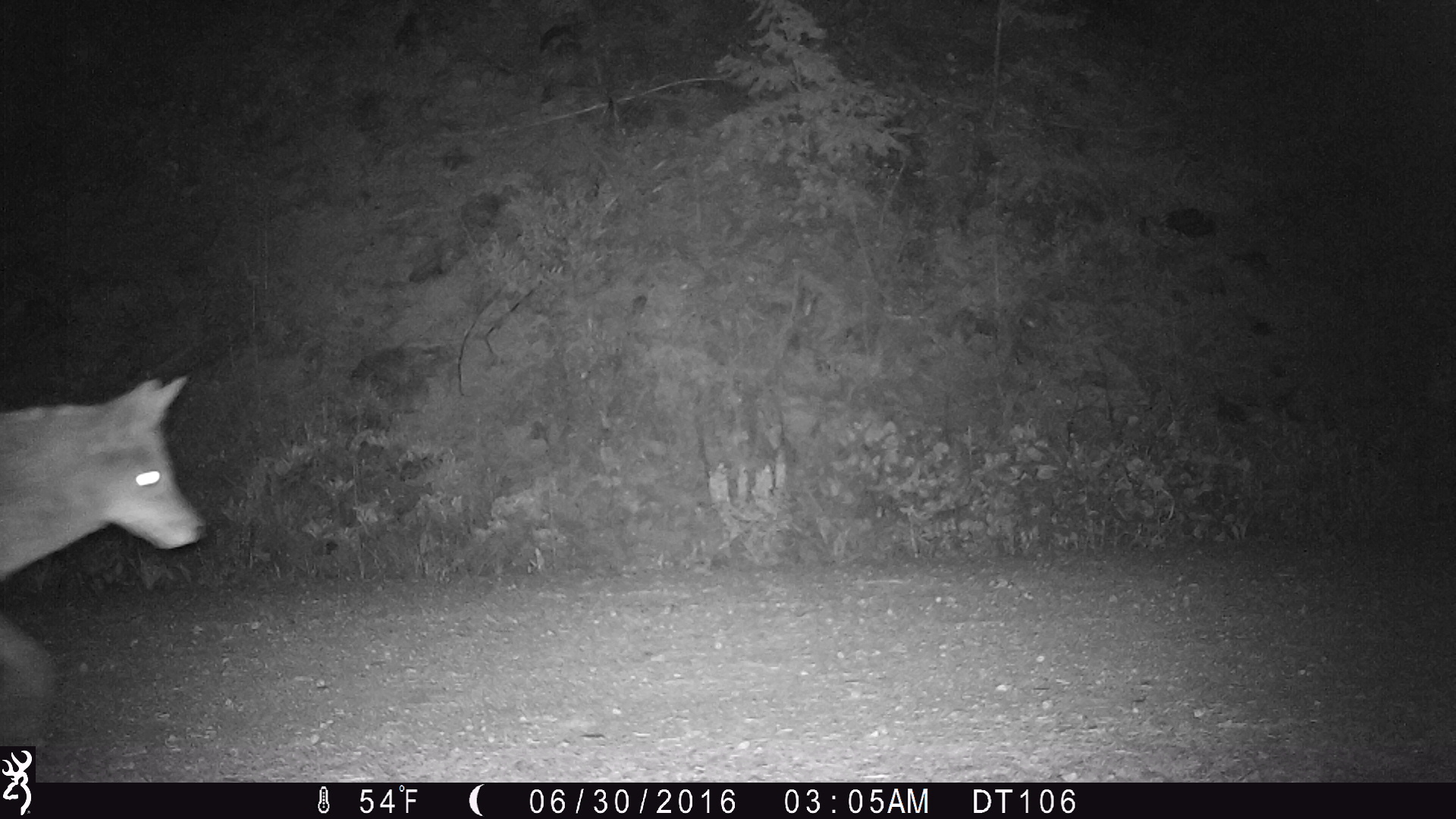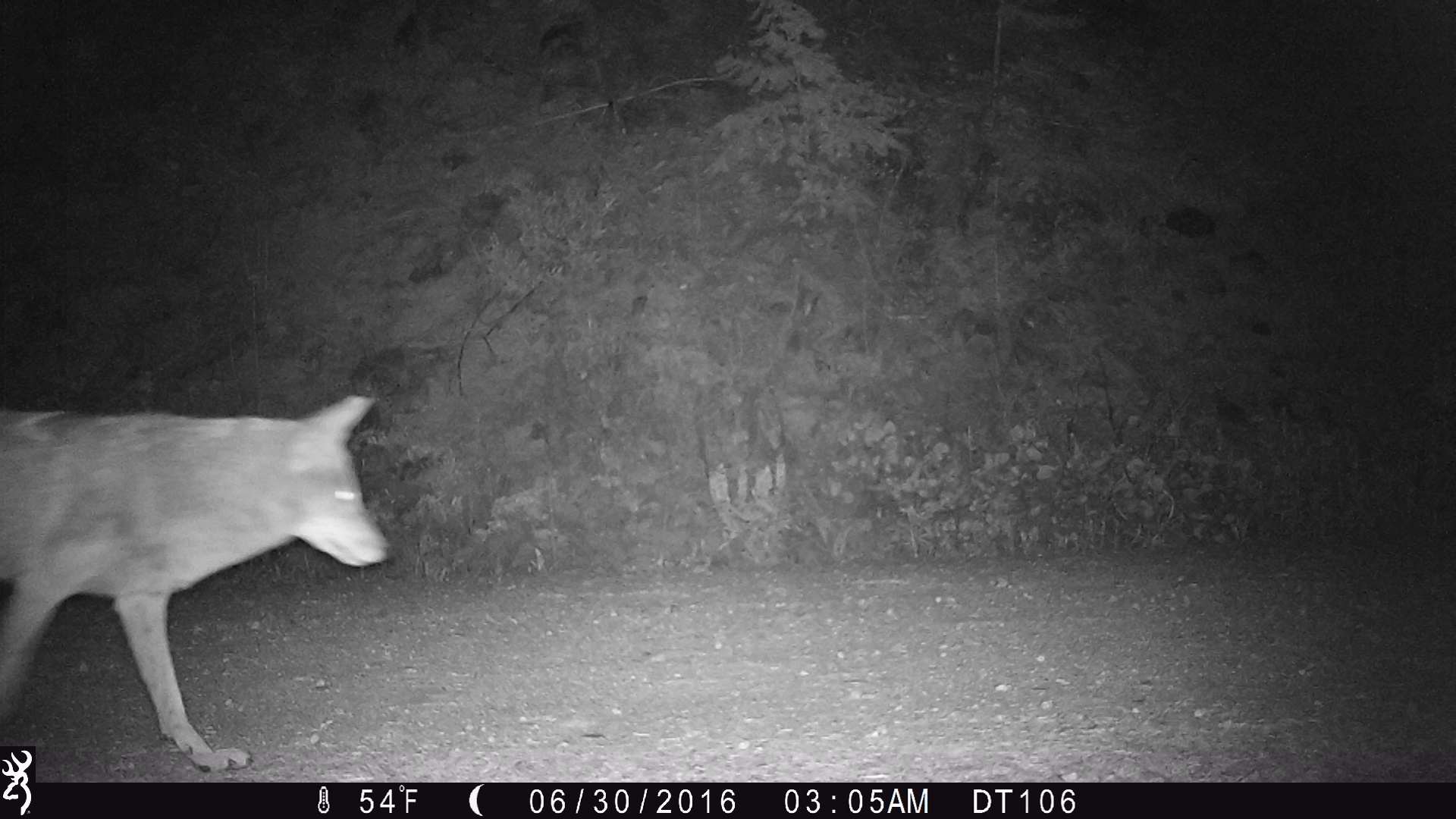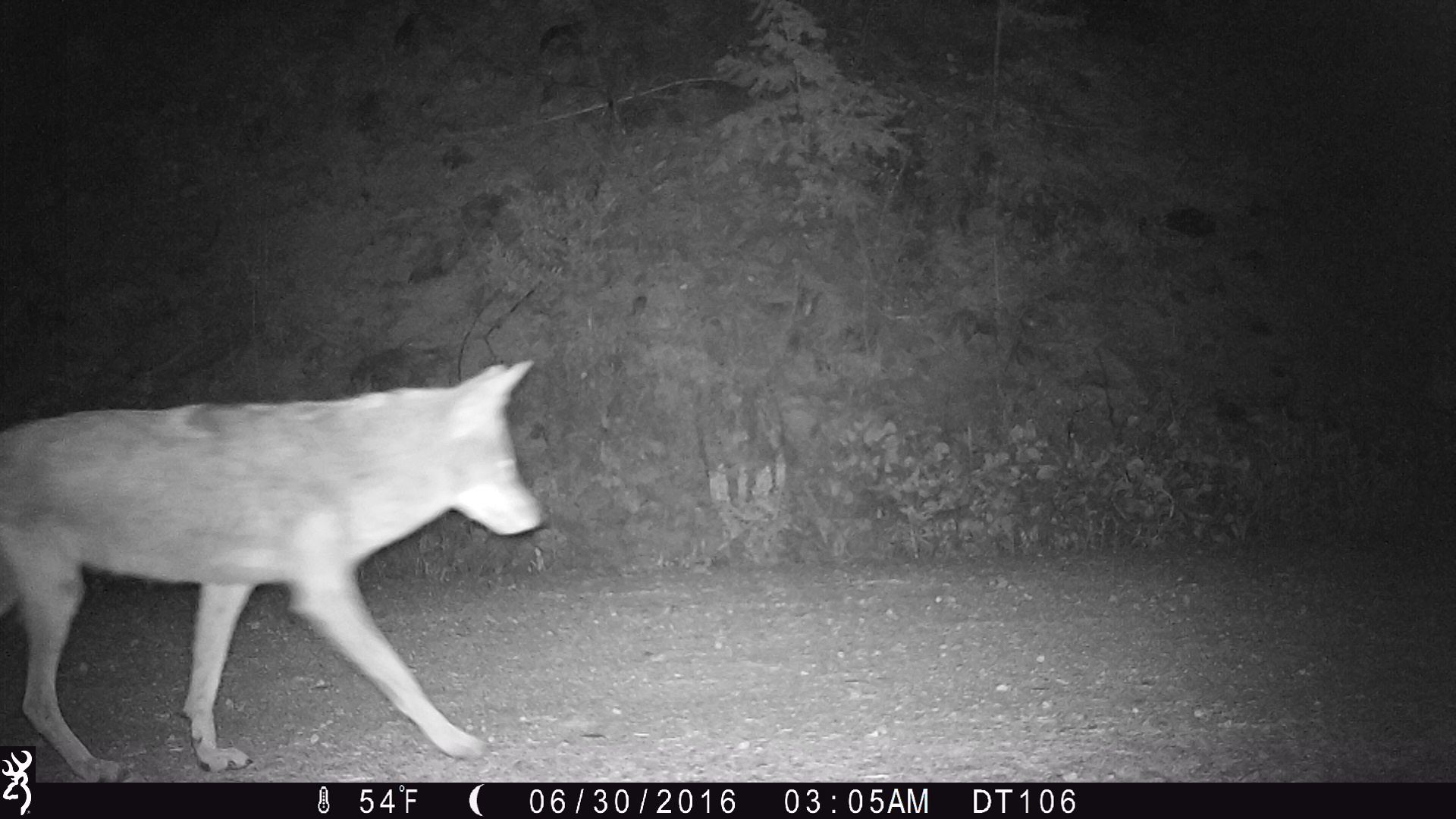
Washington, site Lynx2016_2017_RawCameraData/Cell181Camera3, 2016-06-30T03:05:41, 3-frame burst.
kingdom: Animalia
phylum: Chordata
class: Mammalia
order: Carnivora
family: Canidae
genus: Canis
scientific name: Canis latrans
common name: coyote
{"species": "Canis latrans (coyote)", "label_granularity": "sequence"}